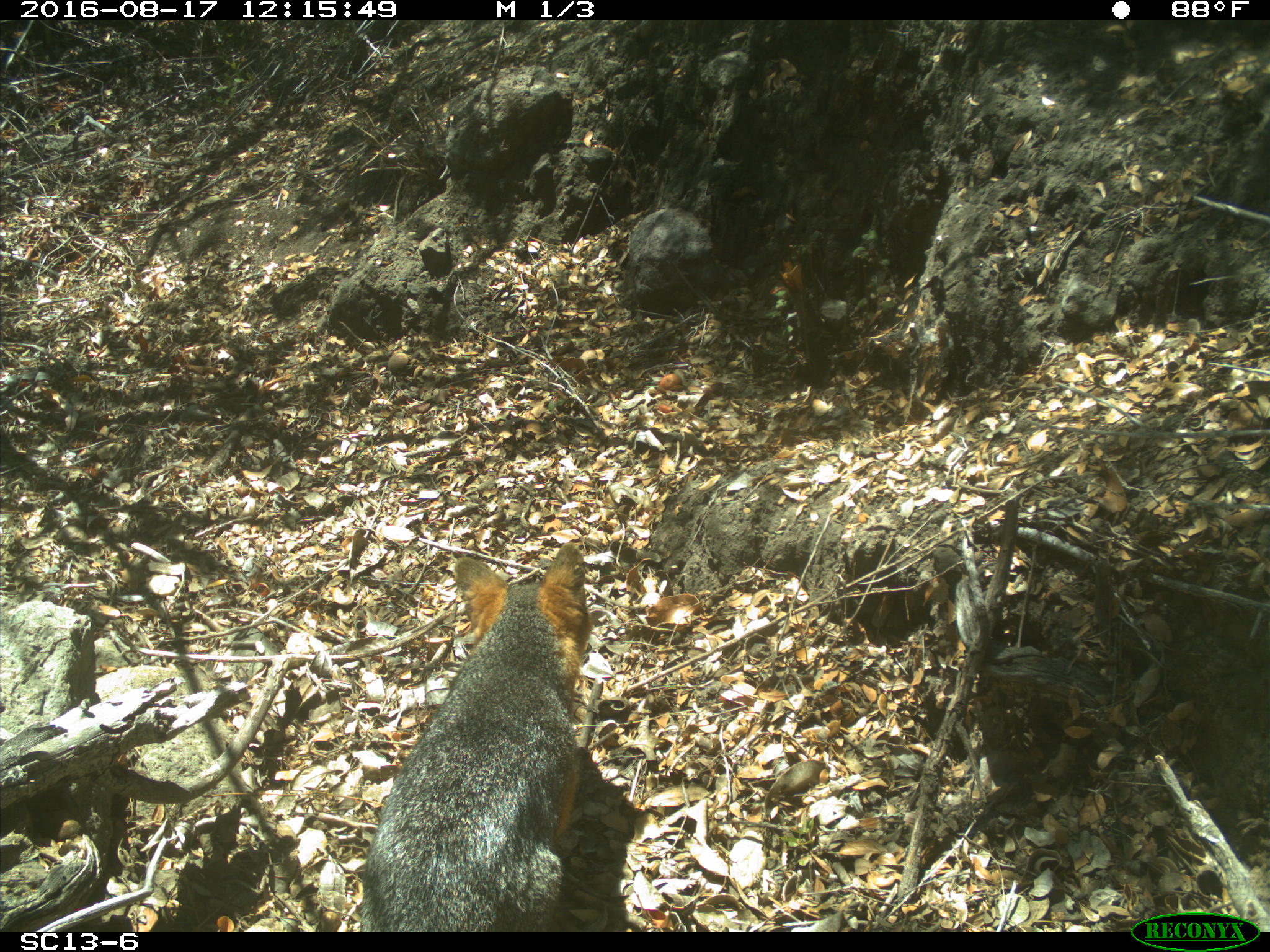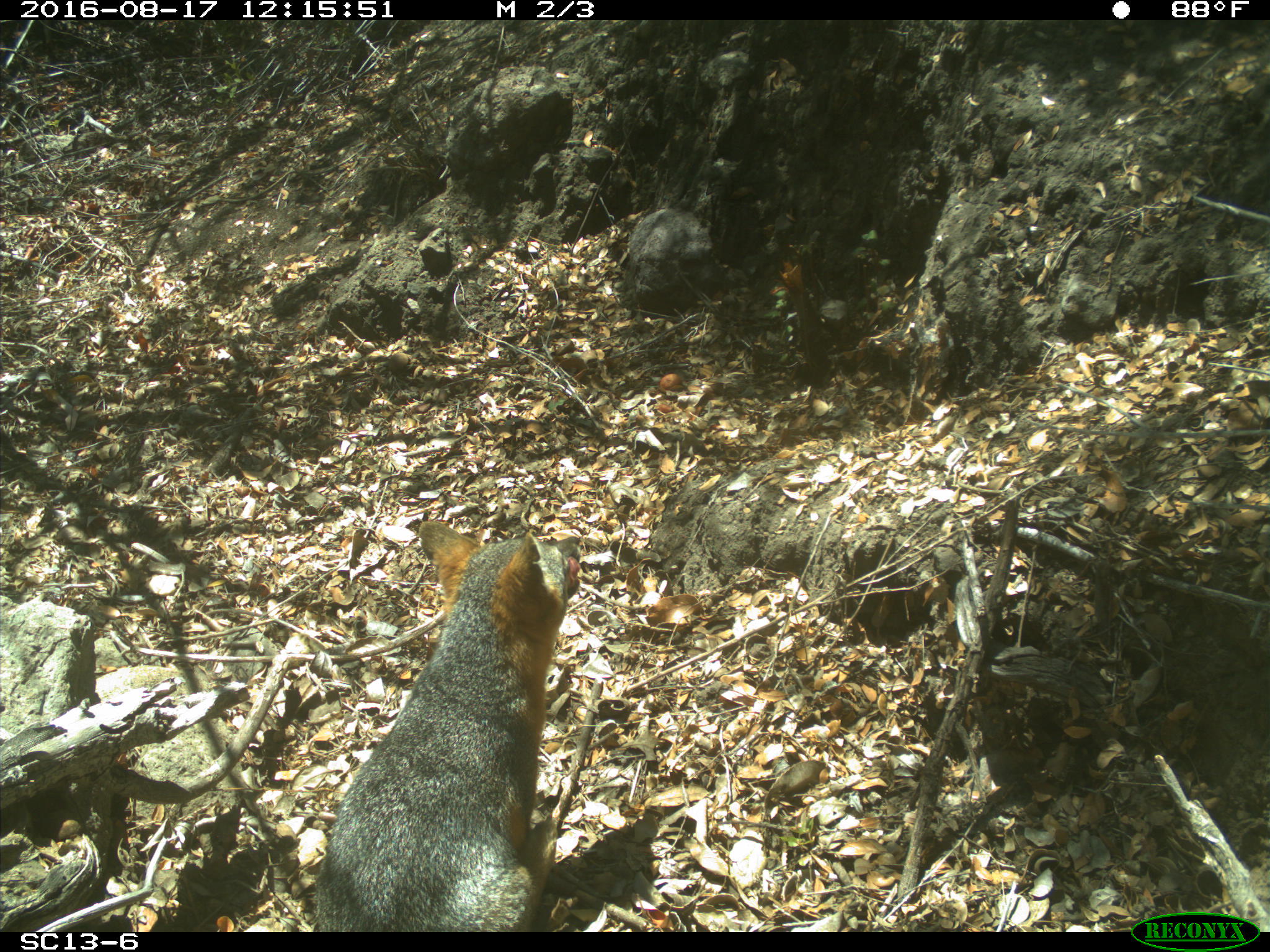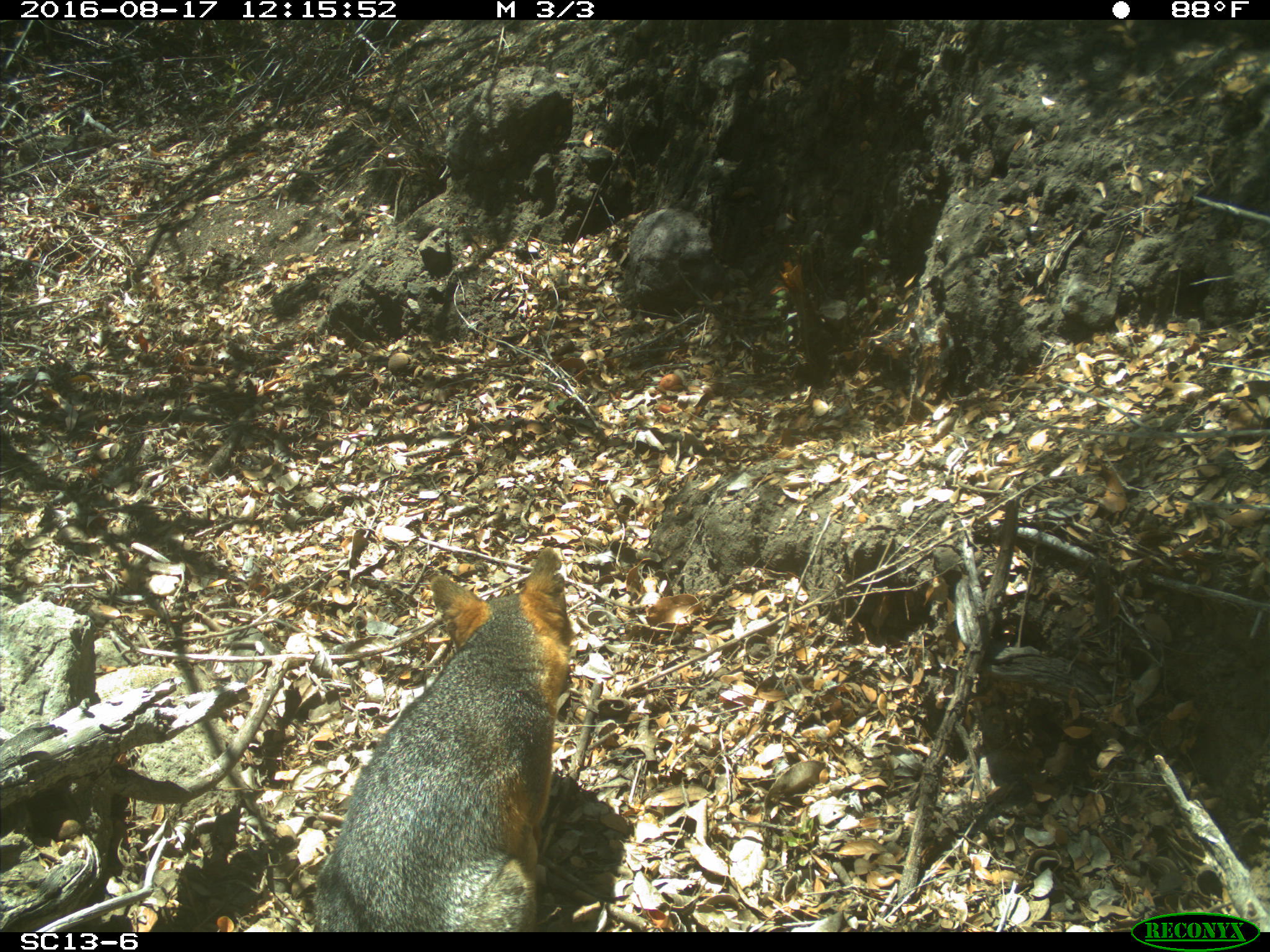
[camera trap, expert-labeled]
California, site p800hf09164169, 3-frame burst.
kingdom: Animalia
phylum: Chordata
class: Mammalia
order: Carnivora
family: Canidae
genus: Urocyon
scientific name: Urocyon littoralis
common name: island fox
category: fox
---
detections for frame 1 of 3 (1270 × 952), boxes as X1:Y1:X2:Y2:
fox: 357:544:590:932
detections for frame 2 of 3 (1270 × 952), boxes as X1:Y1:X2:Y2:
fox: 310:521:580:930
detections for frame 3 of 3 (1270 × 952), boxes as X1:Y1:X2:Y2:
fox: 311:545:571:932